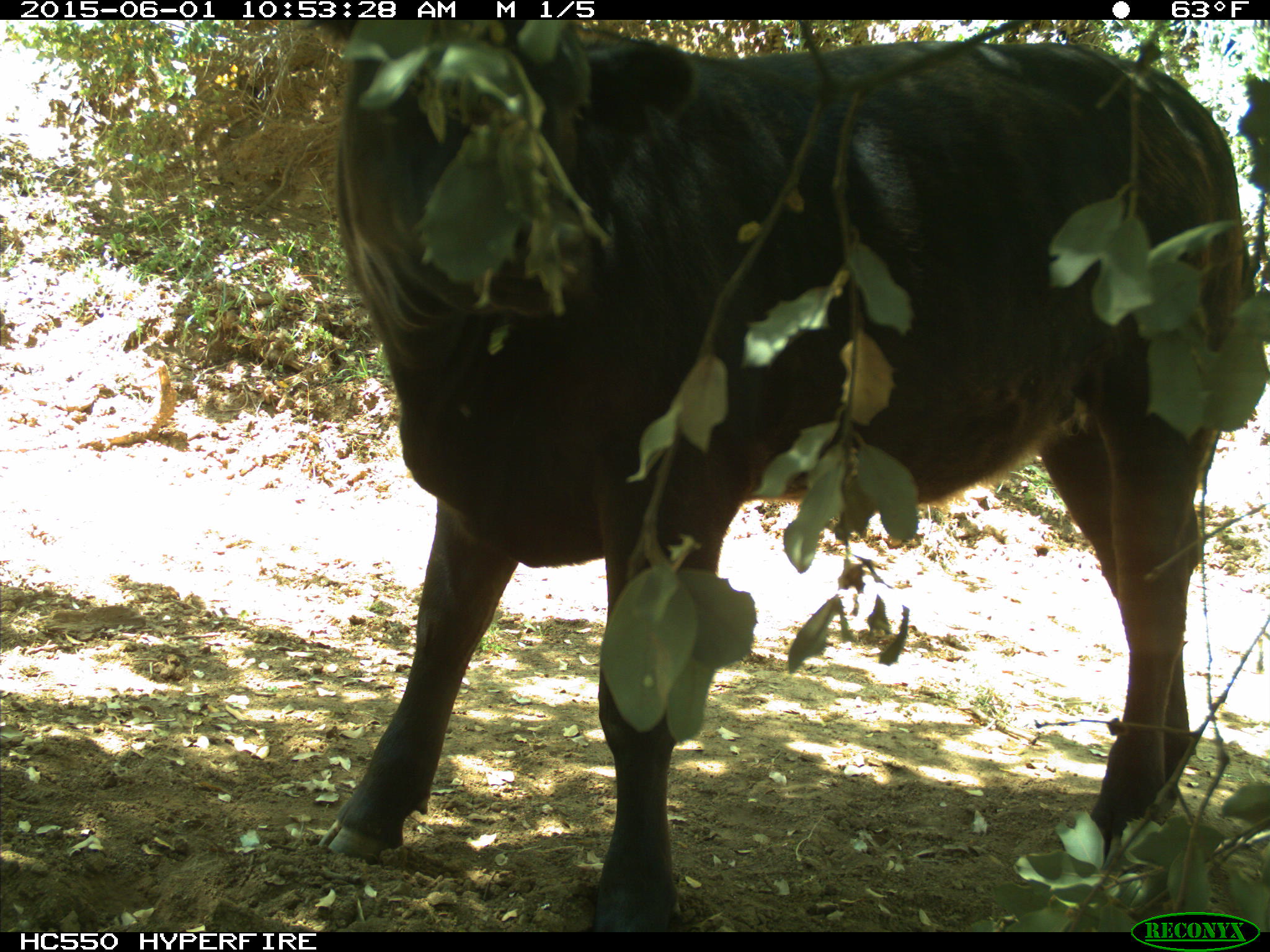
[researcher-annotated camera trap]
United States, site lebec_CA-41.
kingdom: Animalia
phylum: Chordata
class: Mammalia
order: Artiodactyla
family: Bovidae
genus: Bos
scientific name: Bos taurus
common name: domestic cow